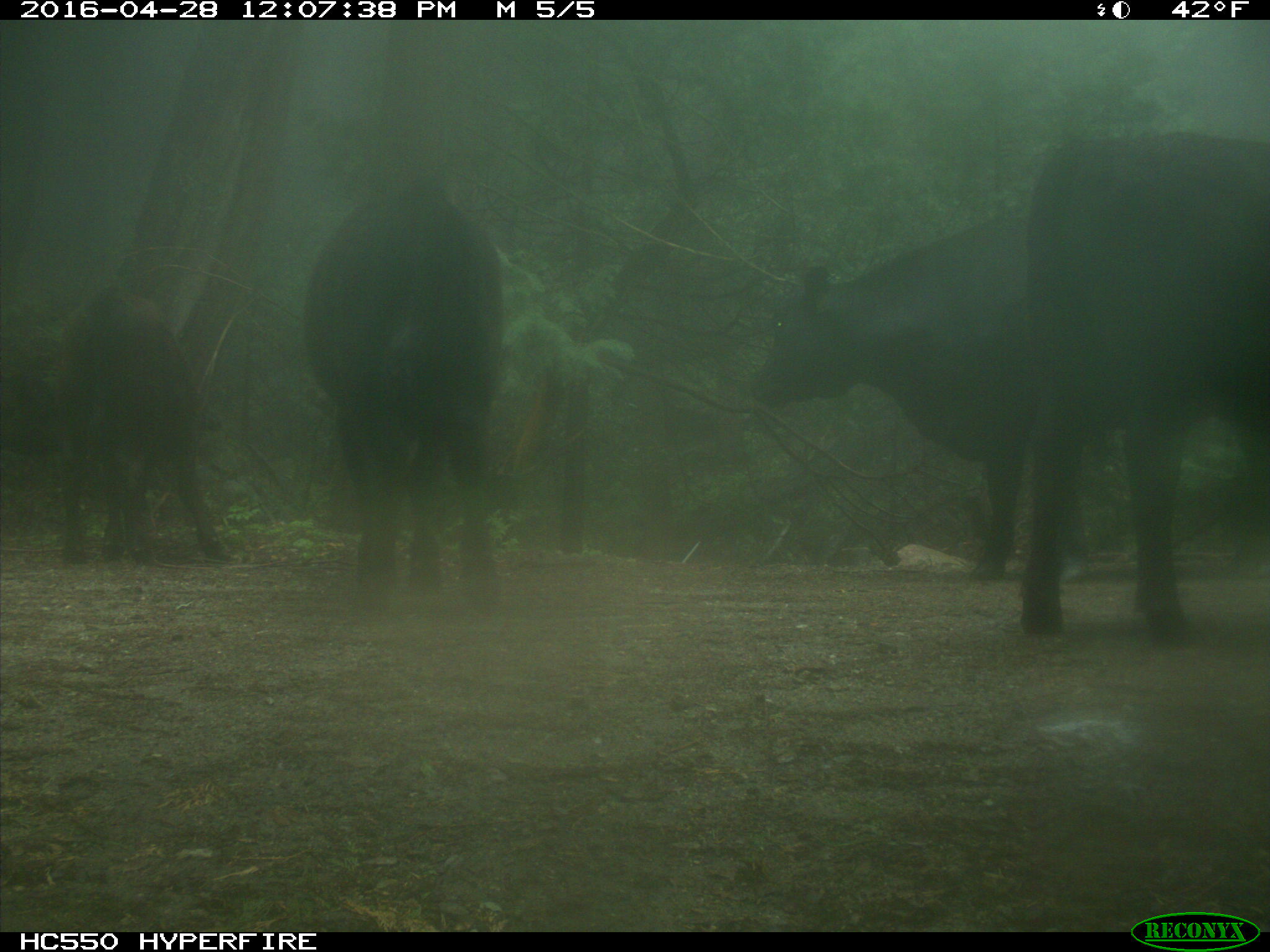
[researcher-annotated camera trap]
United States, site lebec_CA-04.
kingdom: Animalia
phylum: Chordata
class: Mammalia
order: Artiodactyla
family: Bovidae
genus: Bos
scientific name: Bos taurus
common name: domestic cow